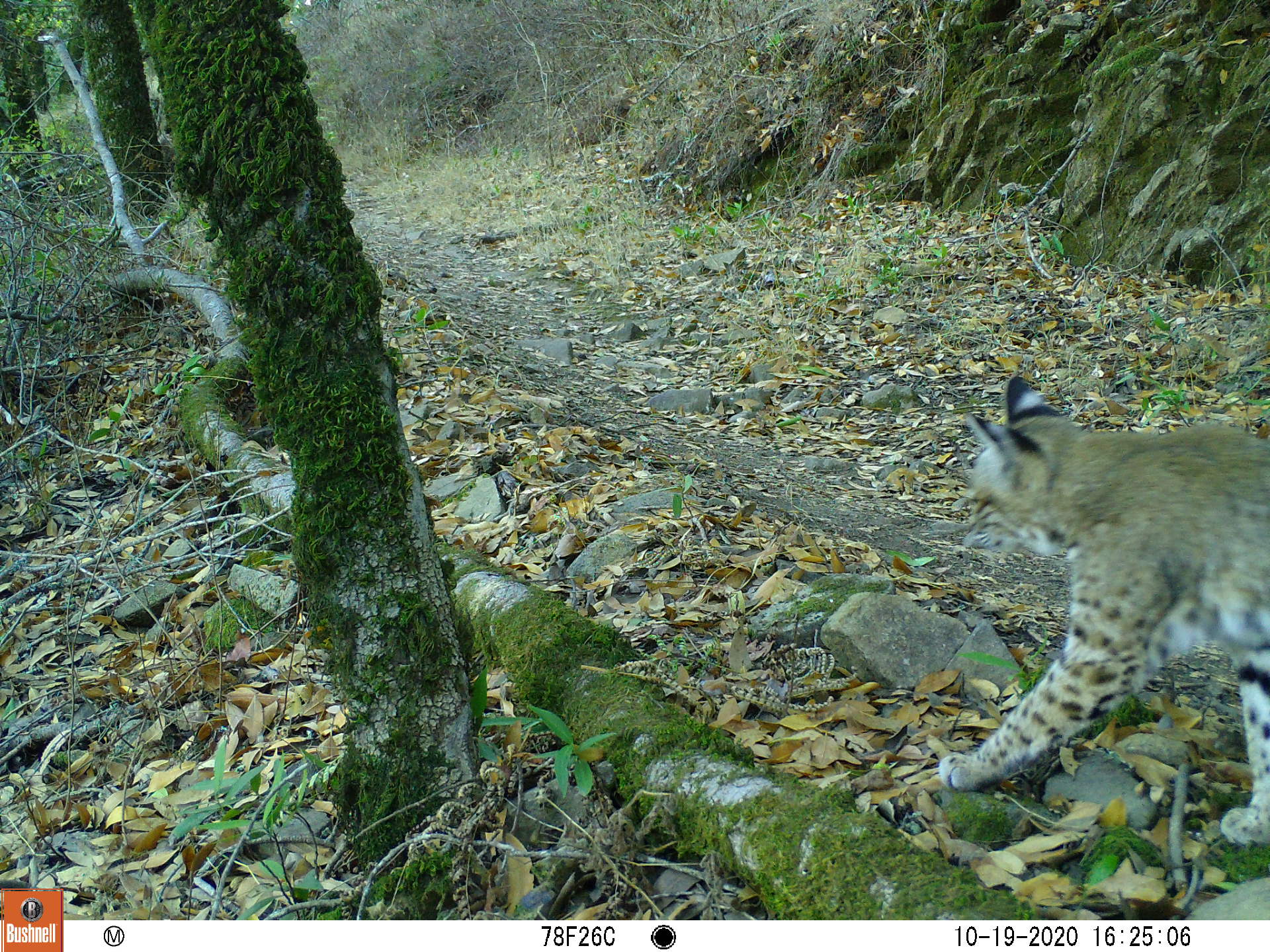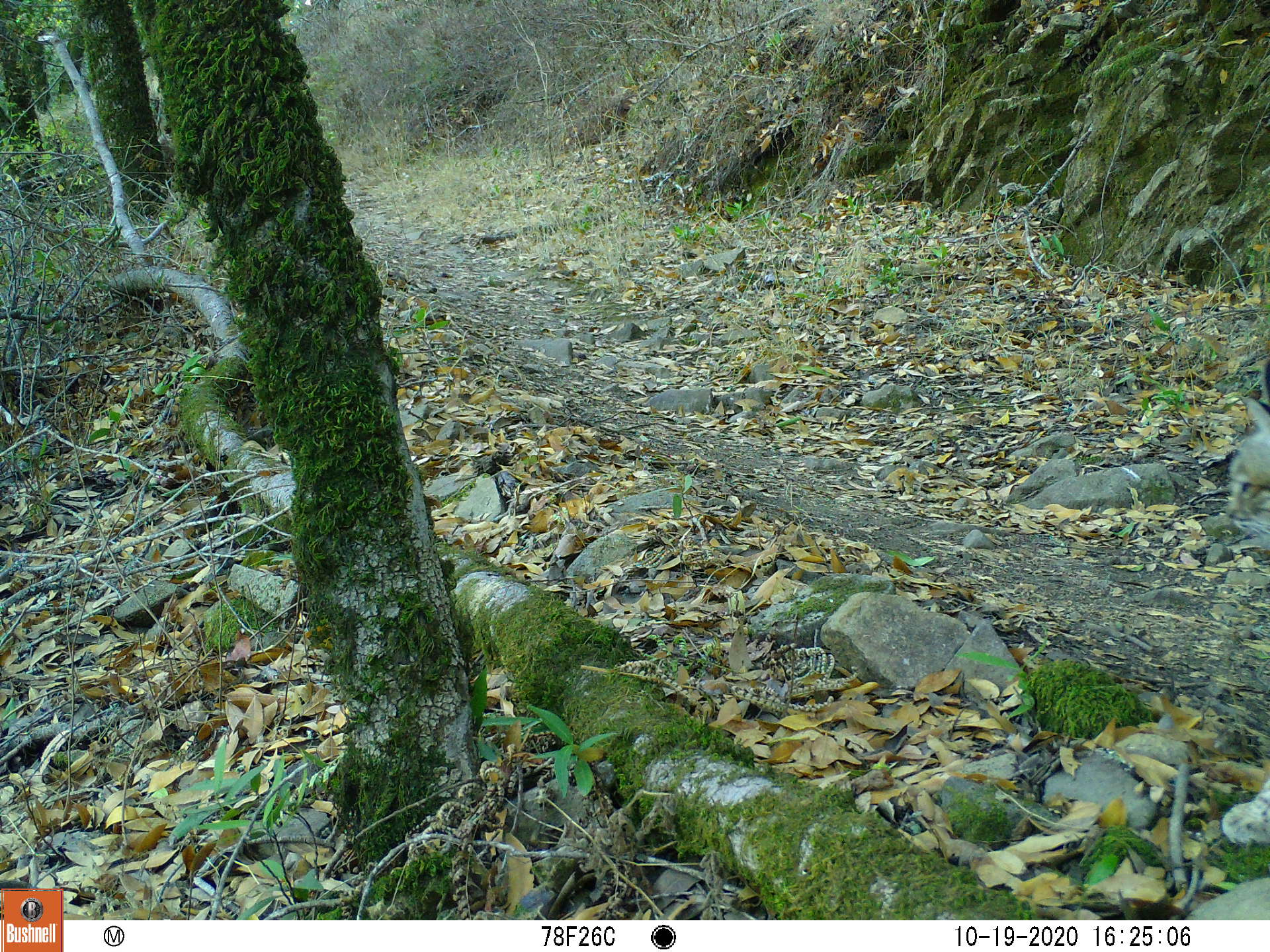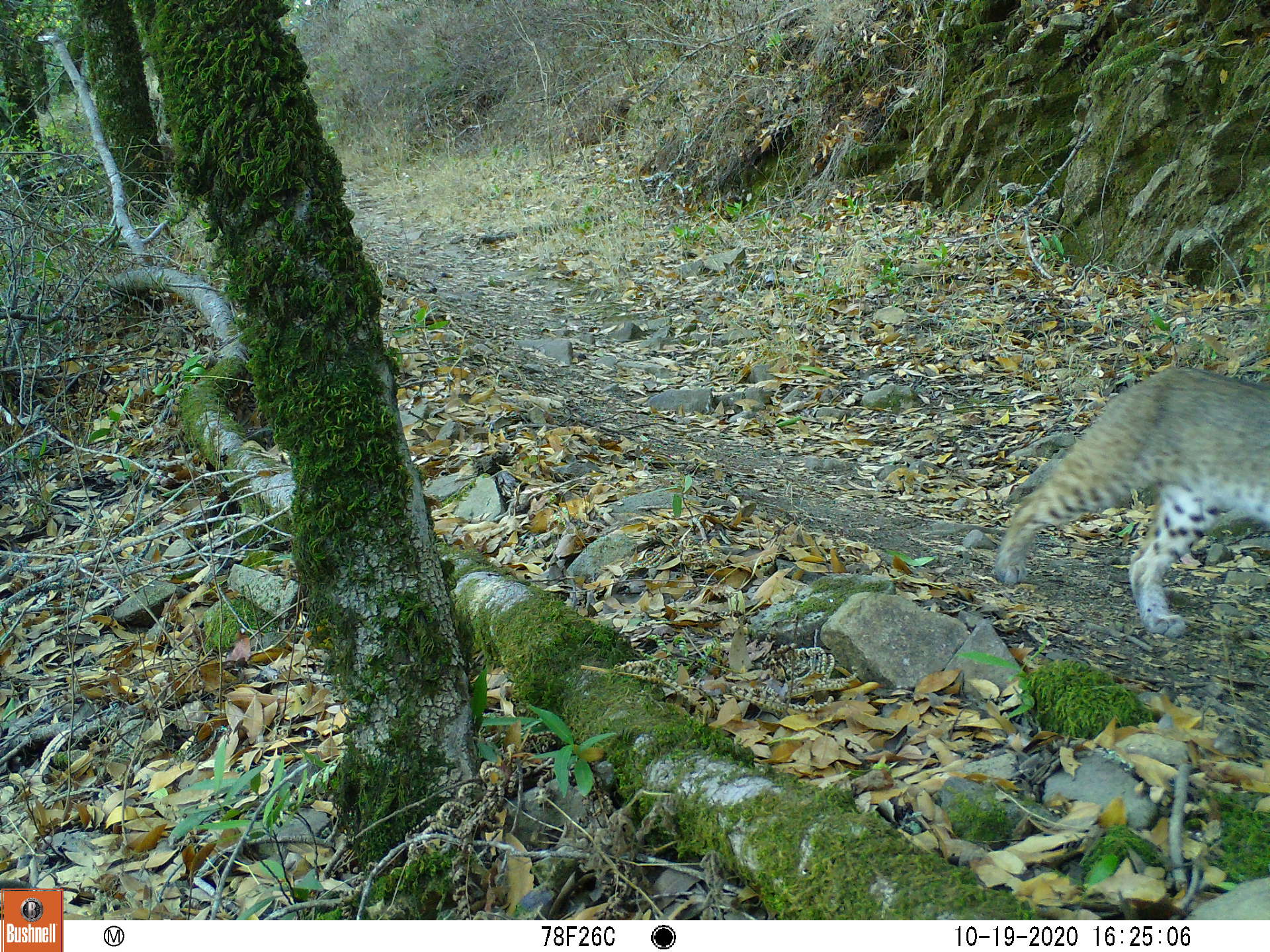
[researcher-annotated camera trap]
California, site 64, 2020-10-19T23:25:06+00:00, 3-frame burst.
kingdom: Animalia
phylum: Chordata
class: Mammalia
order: Carnivora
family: Felidae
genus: Lynx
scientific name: Lynx rufus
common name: bobcat